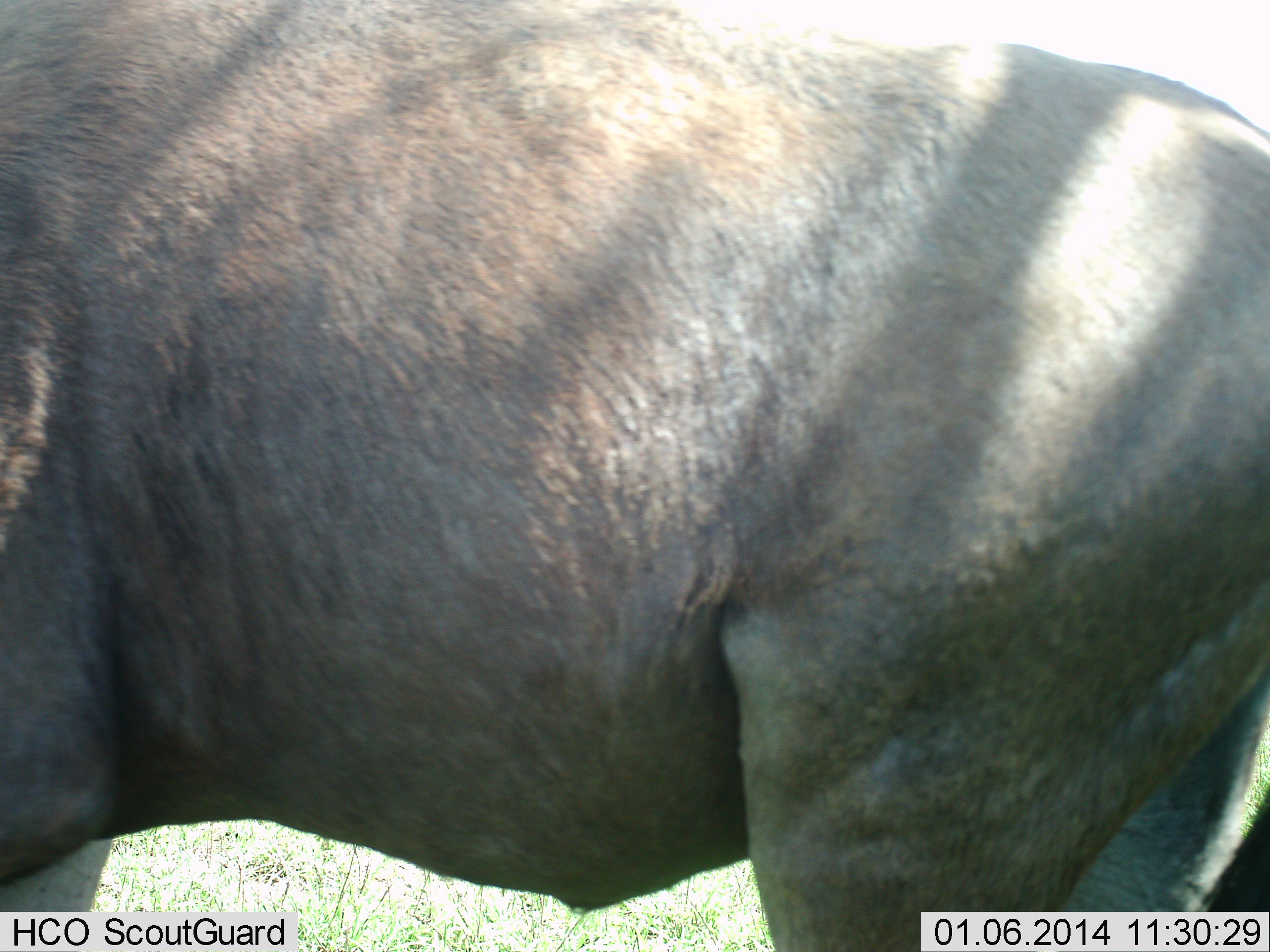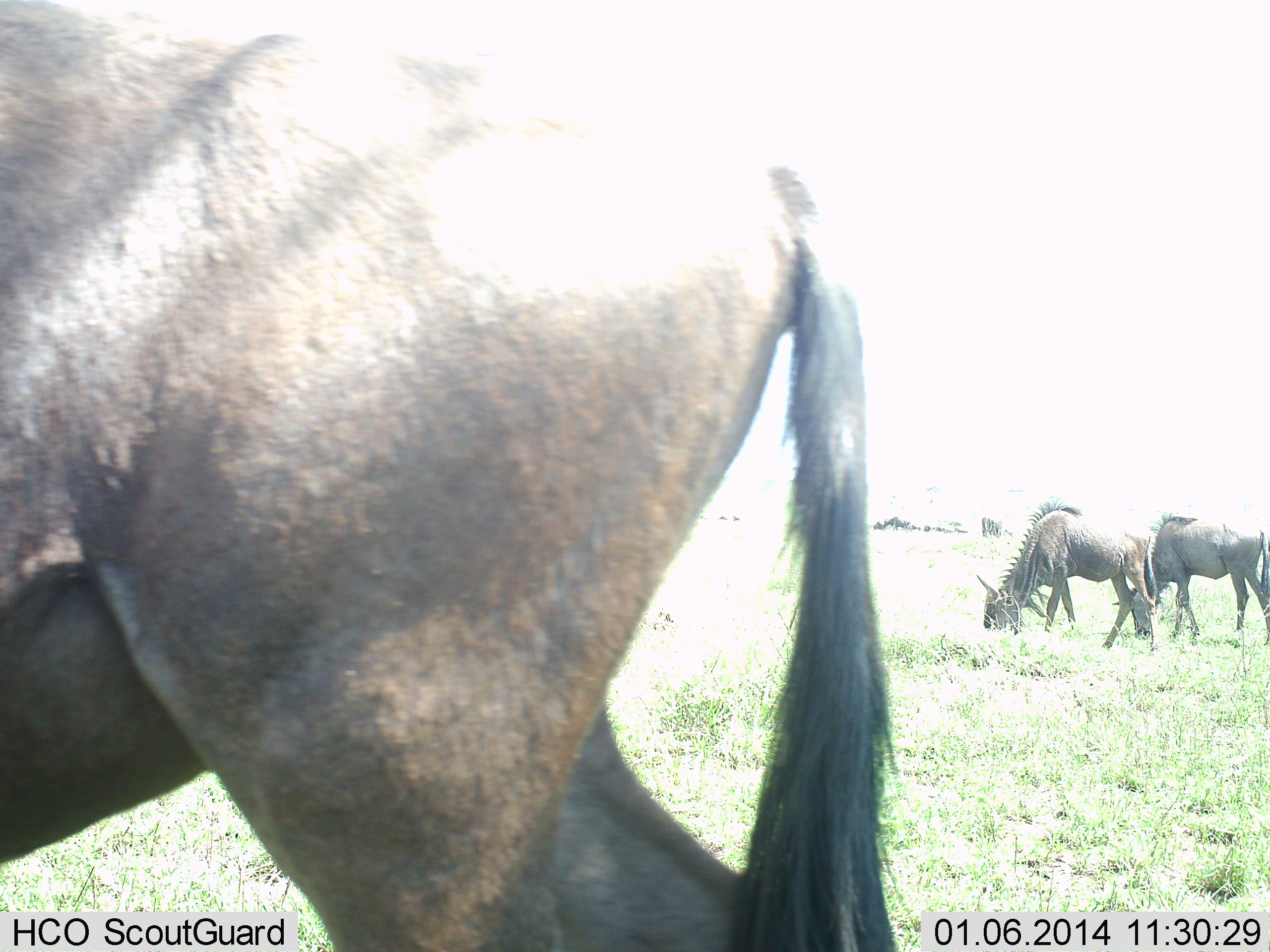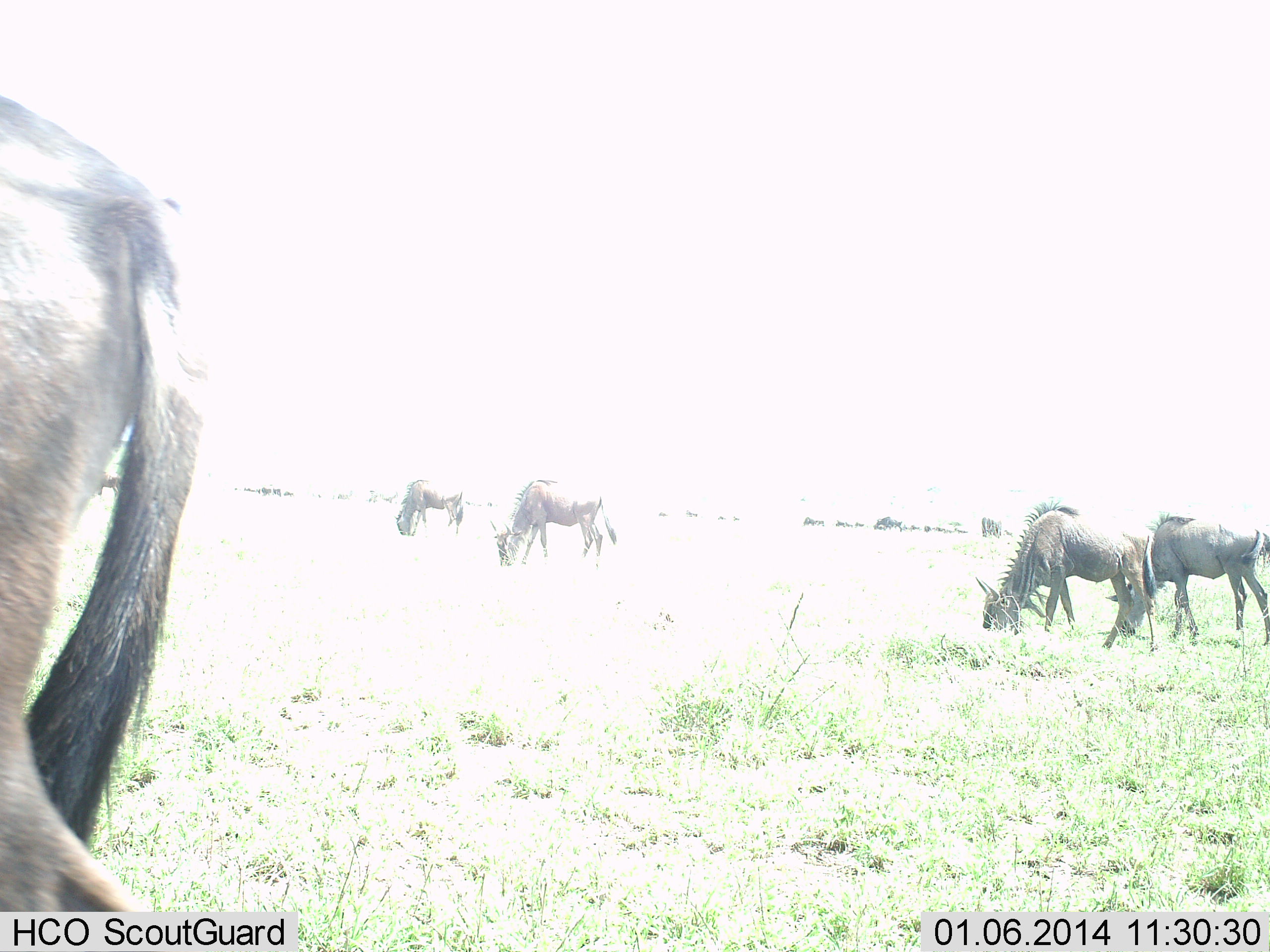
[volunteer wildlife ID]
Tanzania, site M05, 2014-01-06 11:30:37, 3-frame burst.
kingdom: Animalia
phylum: Chordata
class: Mammalia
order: Artiodactyla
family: Bovidae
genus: Connochaetes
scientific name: Connochaetes taurinus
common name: blue wildebeest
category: wildebeest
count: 5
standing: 0%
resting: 0%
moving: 80%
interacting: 0%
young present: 0%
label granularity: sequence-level